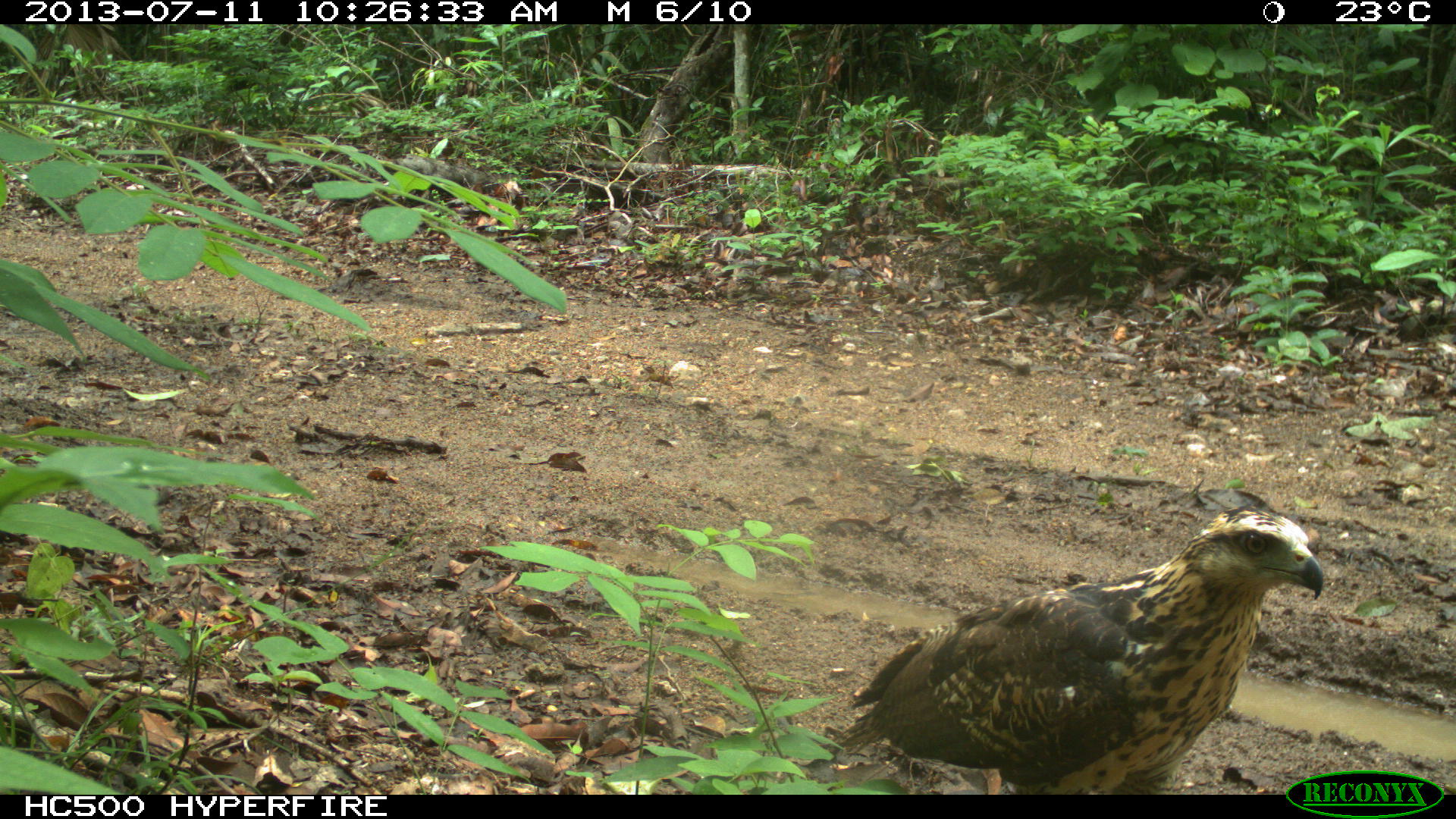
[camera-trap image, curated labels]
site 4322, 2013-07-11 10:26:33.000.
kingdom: Animalia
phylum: Chordata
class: Aves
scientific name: Aves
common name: birds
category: unknown raptor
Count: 1.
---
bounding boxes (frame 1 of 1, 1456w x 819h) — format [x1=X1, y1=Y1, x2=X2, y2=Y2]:
unknown raptor: [x1=830, y1=507, x2=1324, y2=793]